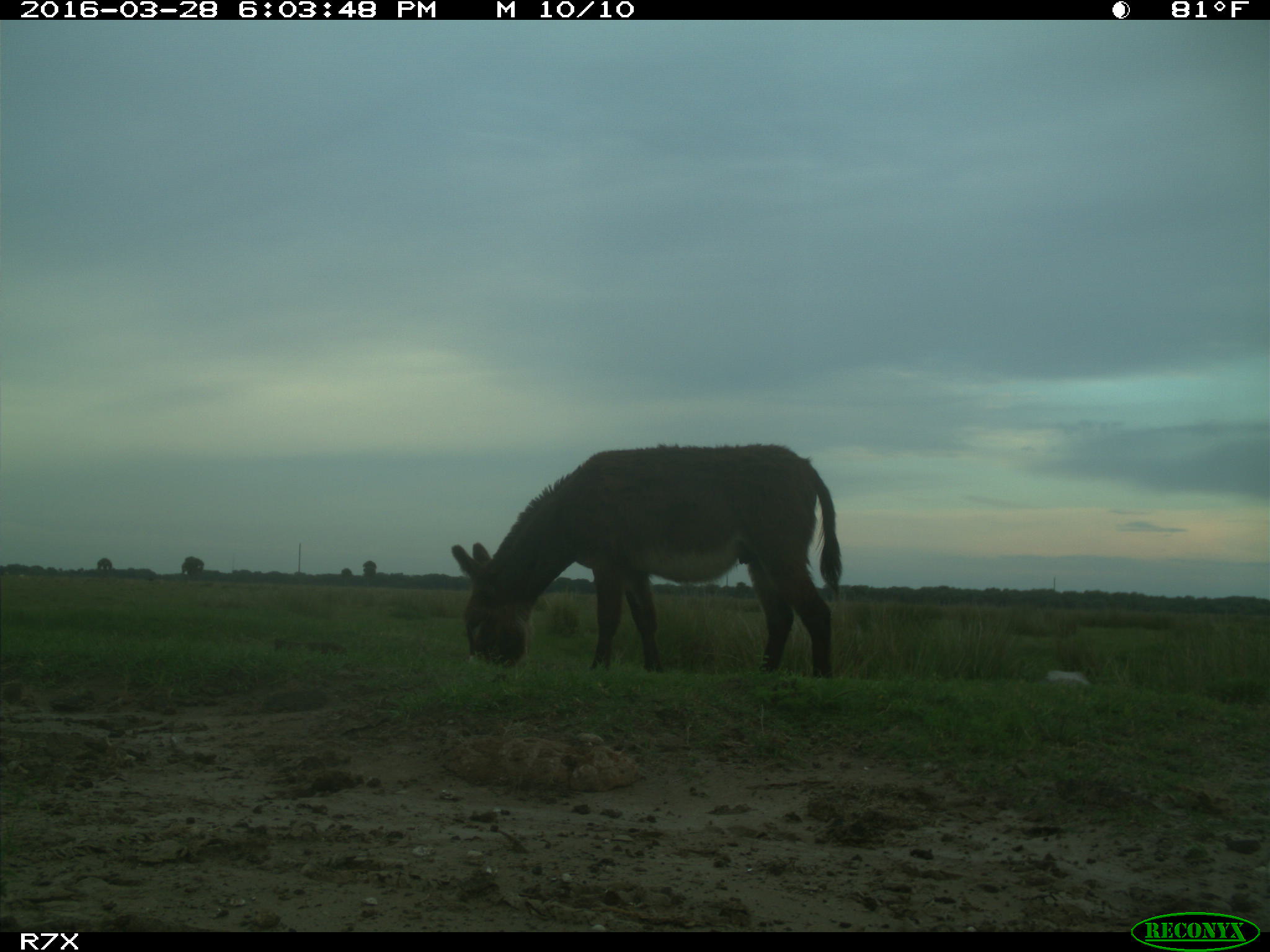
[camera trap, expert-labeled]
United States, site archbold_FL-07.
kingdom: Animalia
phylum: Chordata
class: Mammalia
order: Perissodactyla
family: Equidae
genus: Equus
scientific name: Equus africanus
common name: african wild ass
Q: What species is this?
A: Equus africanus (african wild ass).